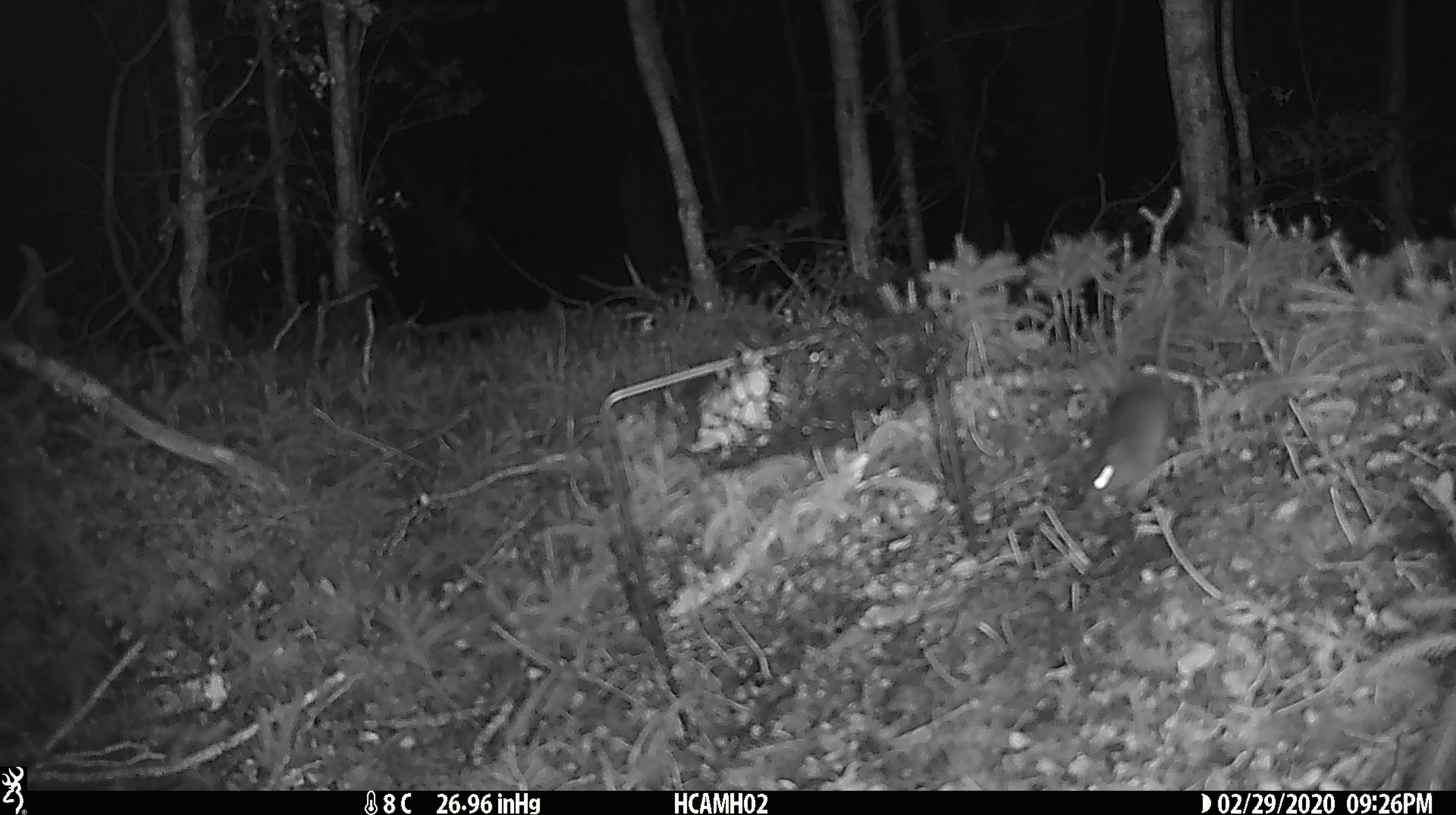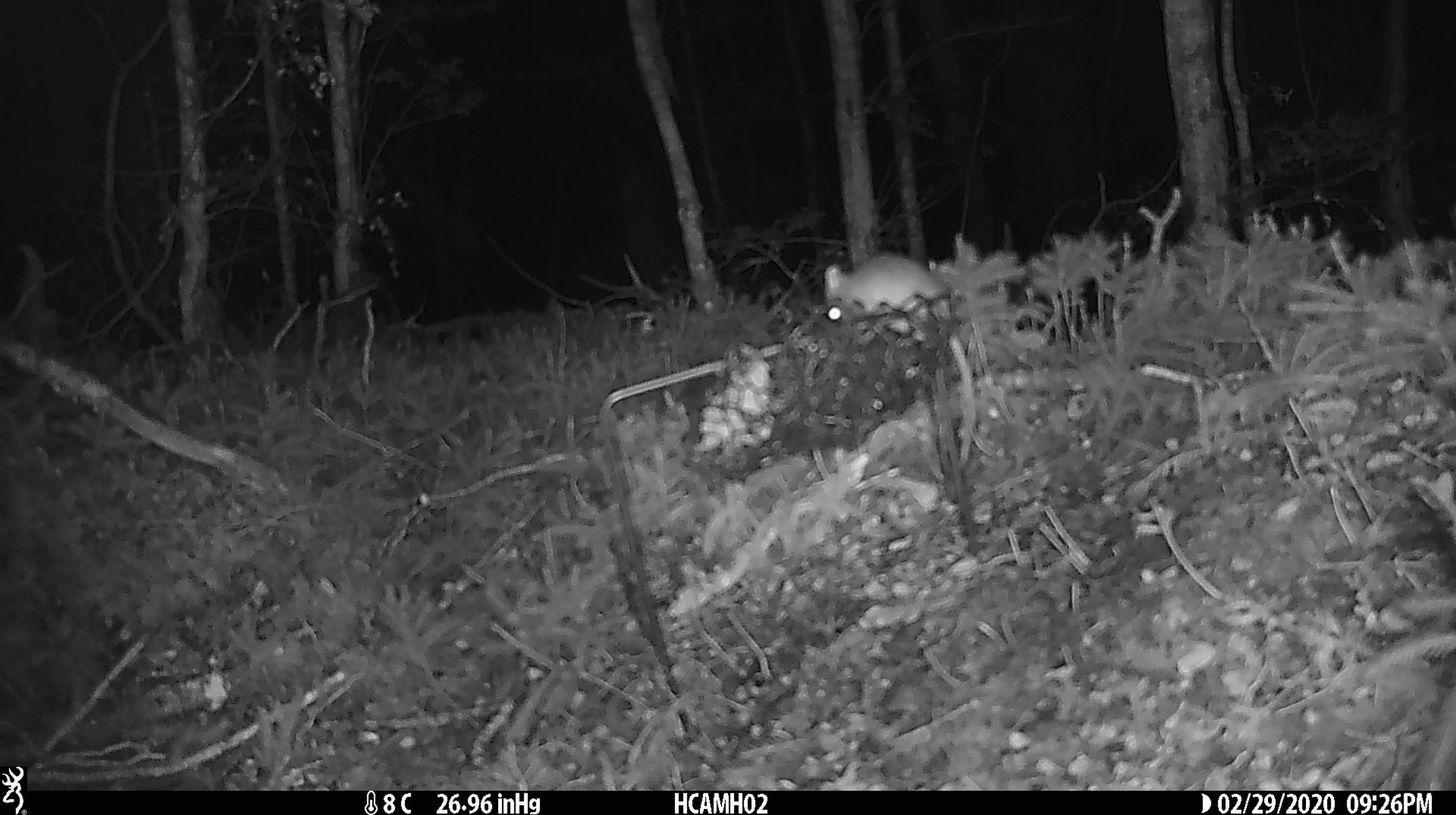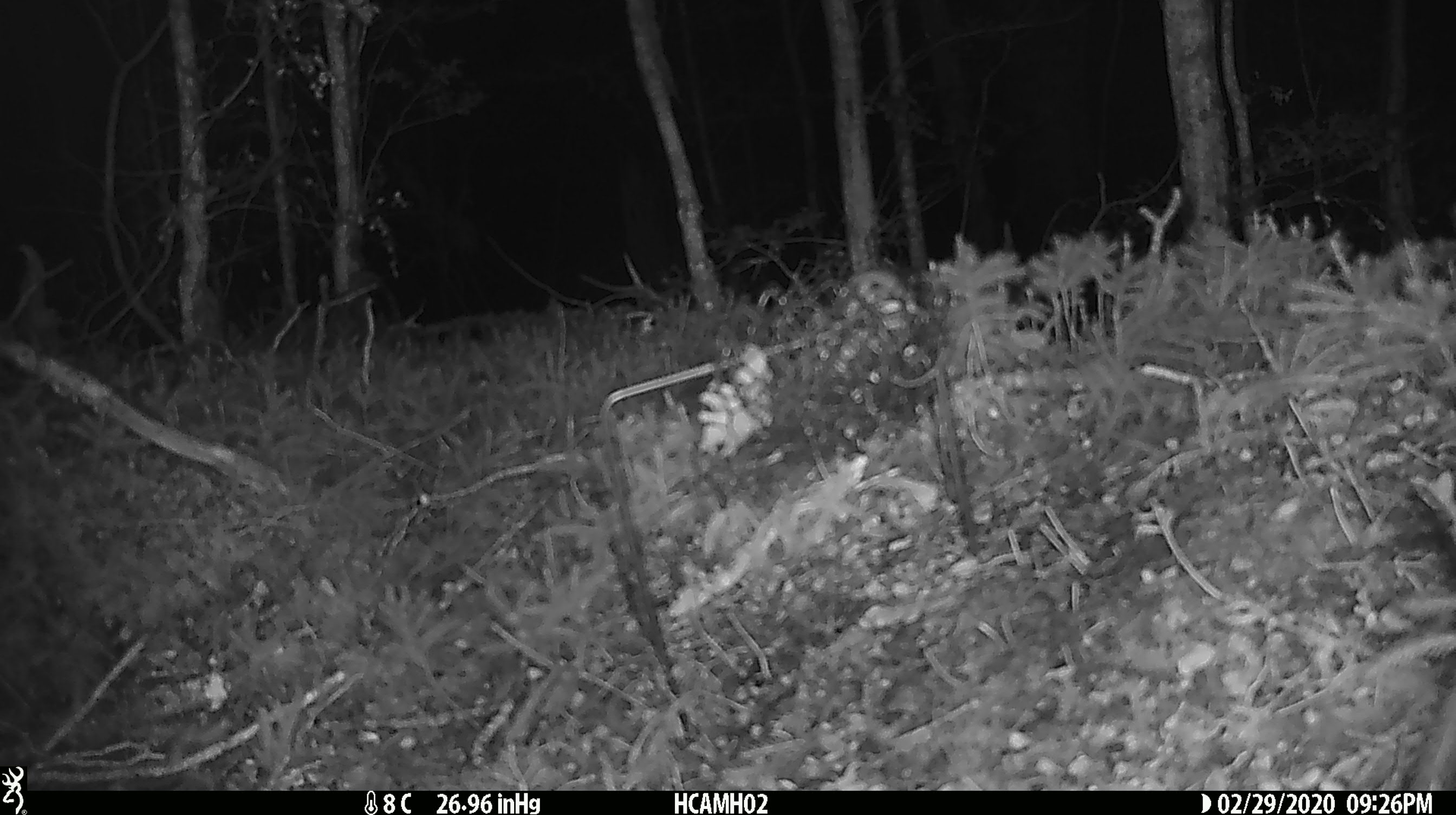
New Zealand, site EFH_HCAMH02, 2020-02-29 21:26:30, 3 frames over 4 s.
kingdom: Animalia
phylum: Chordata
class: Mammalia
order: Rodentia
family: Muridae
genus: Mus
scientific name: Mus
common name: mouse